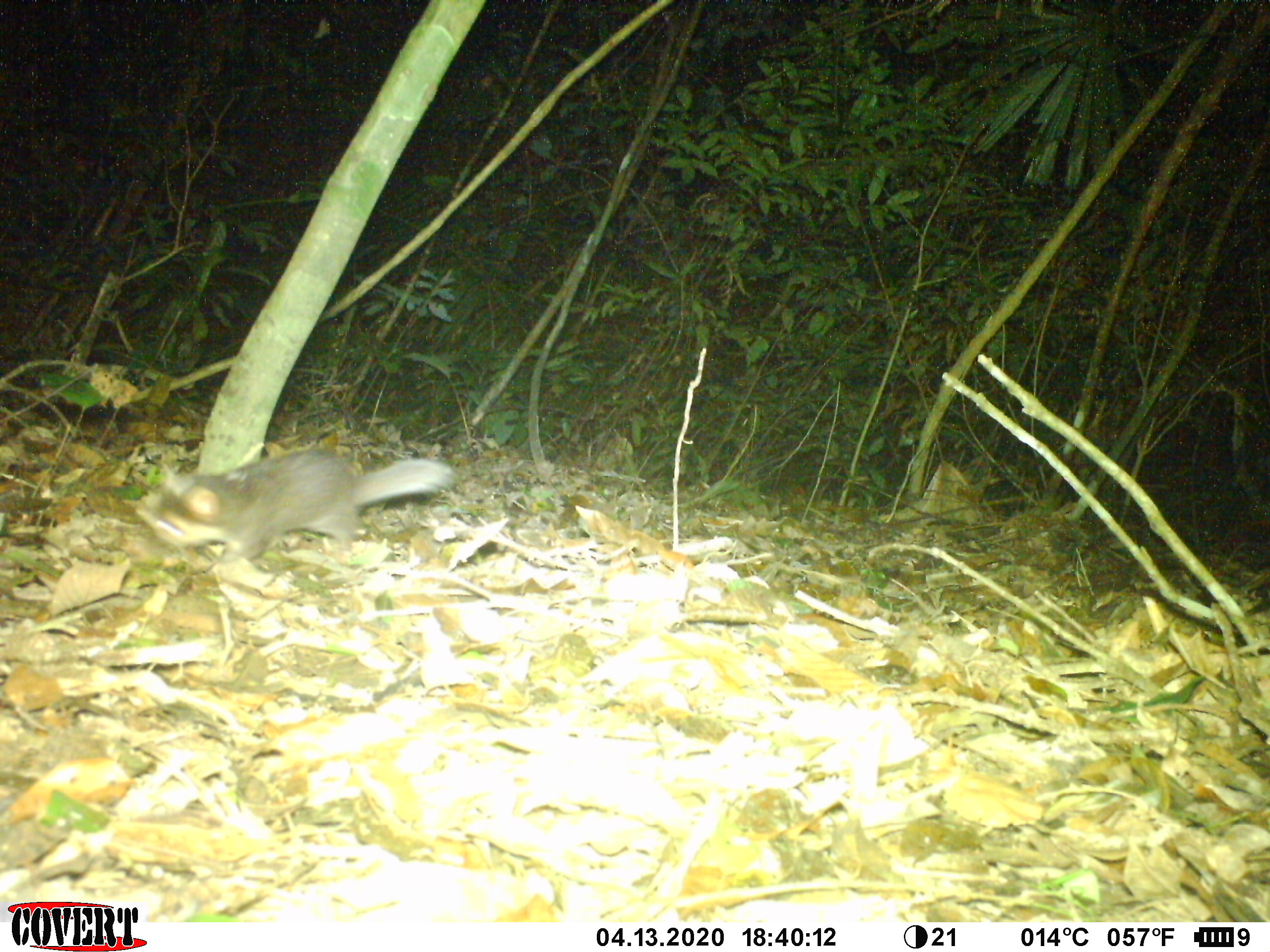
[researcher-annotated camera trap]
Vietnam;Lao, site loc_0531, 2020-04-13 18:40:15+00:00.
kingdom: Animalia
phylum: Chordata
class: Mammalia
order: Carnivora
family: Mustelidae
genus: Melogale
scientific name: Melogale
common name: ferret badger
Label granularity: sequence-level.